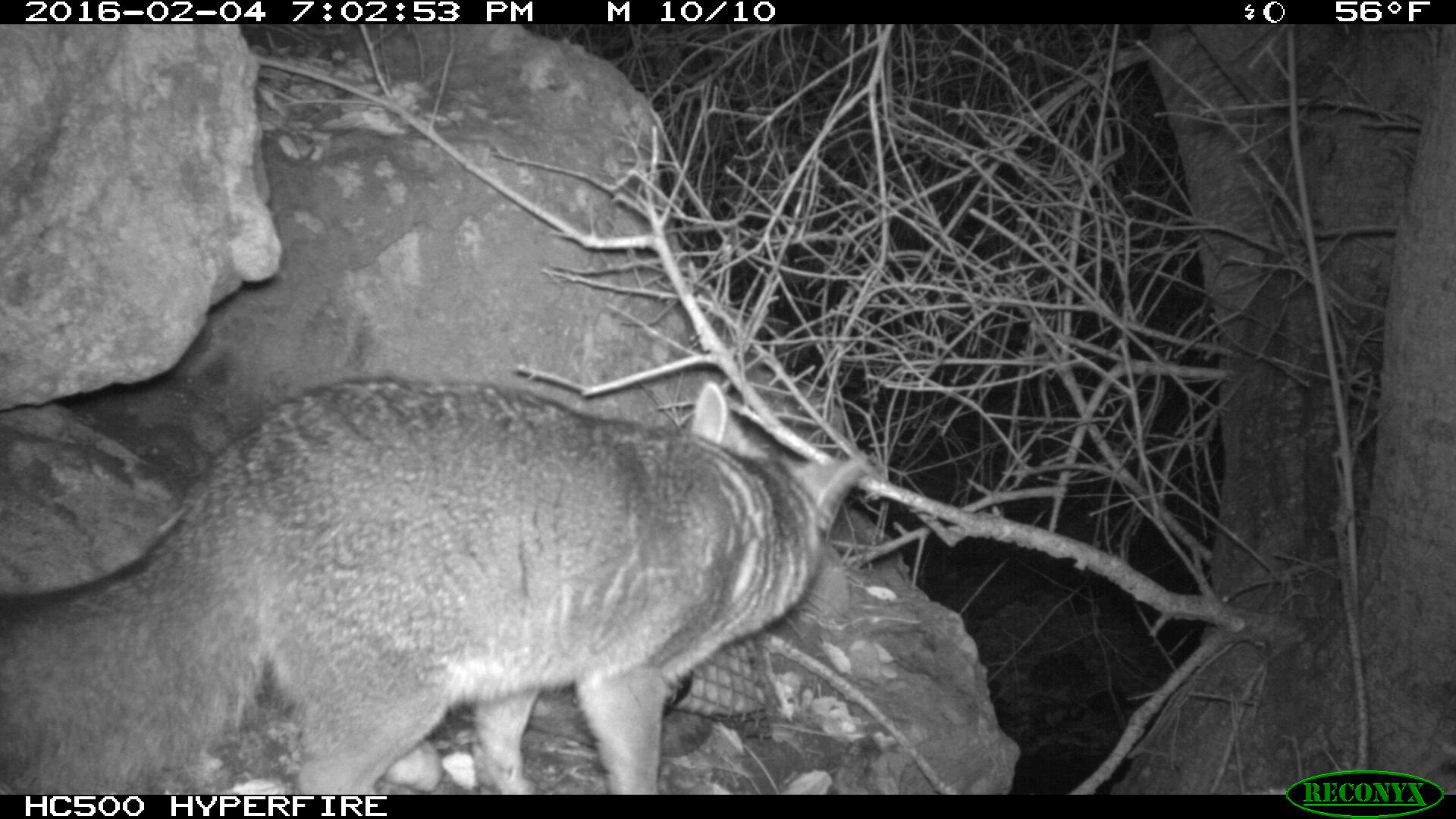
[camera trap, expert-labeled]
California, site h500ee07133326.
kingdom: Animalia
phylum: Chordata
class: Mammalia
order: Carnivora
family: Canidae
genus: Urocyon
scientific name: Urocyon littoralis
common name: island fox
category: fox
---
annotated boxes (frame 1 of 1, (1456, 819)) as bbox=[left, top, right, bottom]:
fox: bbox=[0, 376, 867, 794]